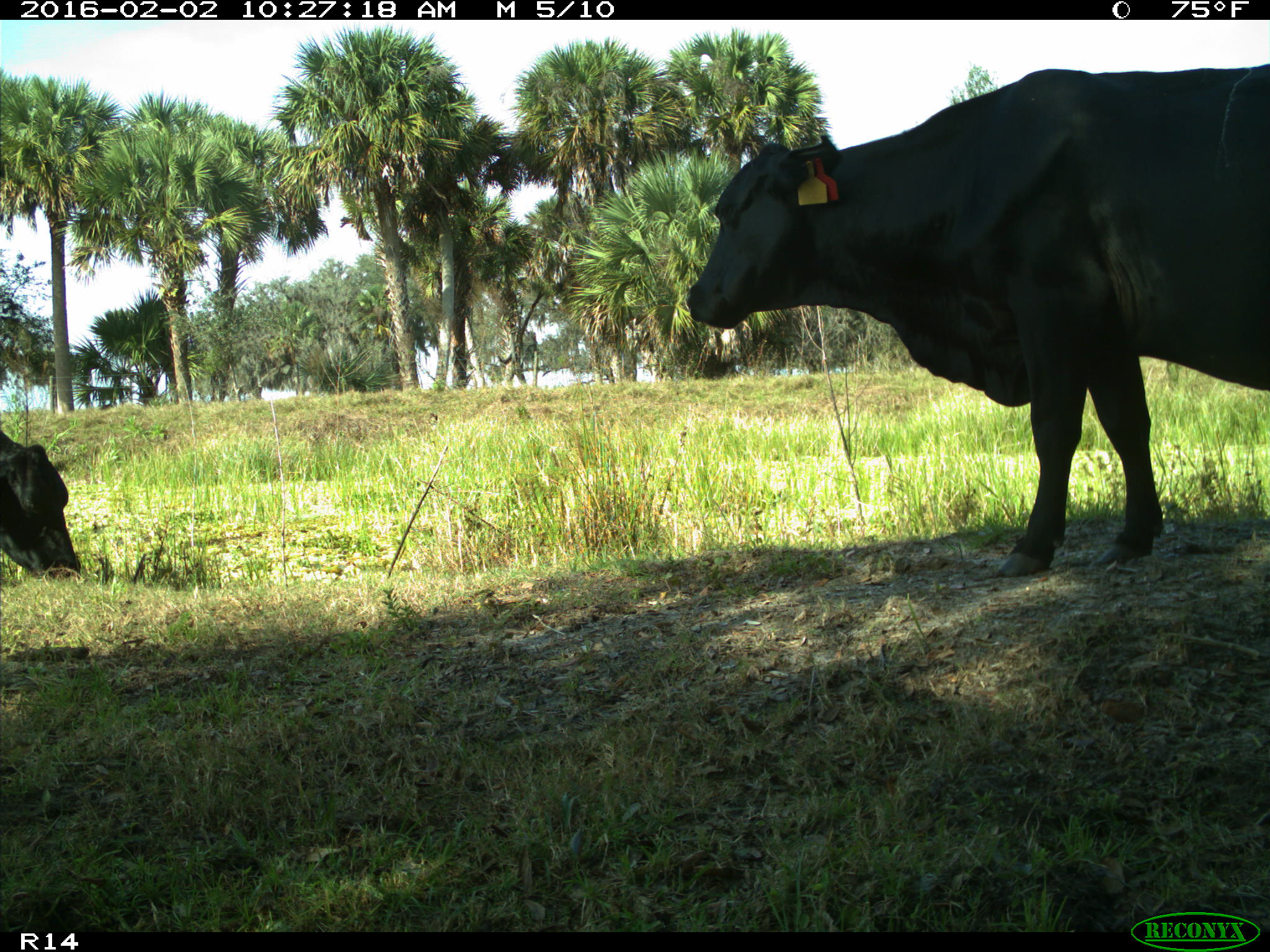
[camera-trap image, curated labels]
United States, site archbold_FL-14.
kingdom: Animalia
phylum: Chordata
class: Mammalia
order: Artiodactyla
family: Bovidae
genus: Bos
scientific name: Bos taurus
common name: domestic cow